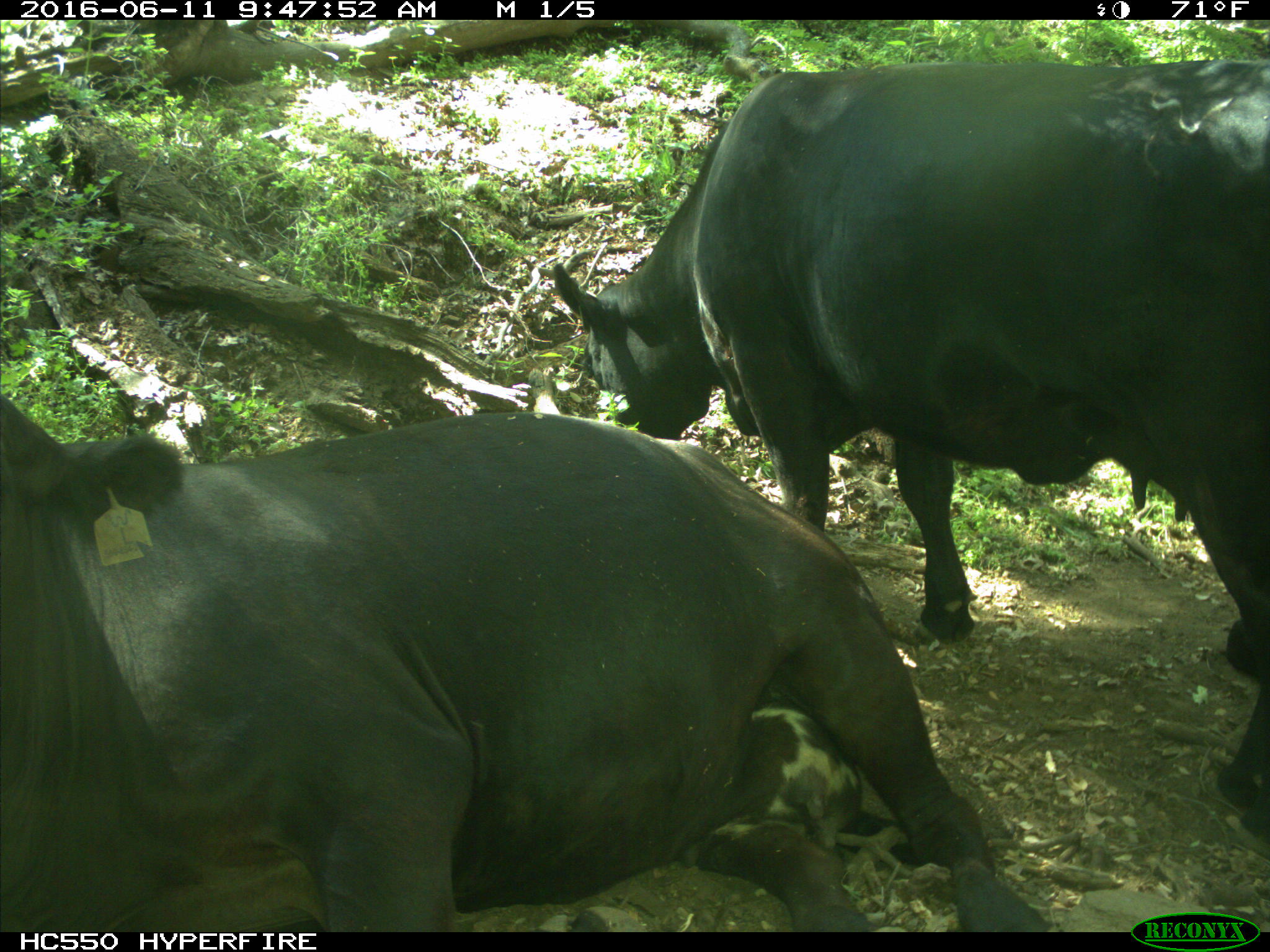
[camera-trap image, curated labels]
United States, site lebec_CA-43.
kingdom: Animalia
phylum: Chordata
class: Mammalia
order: Artiodactyla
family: Bovidae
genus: Bos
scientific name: Bos taurus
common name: domestic cow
Bos taurus (domestic cow).